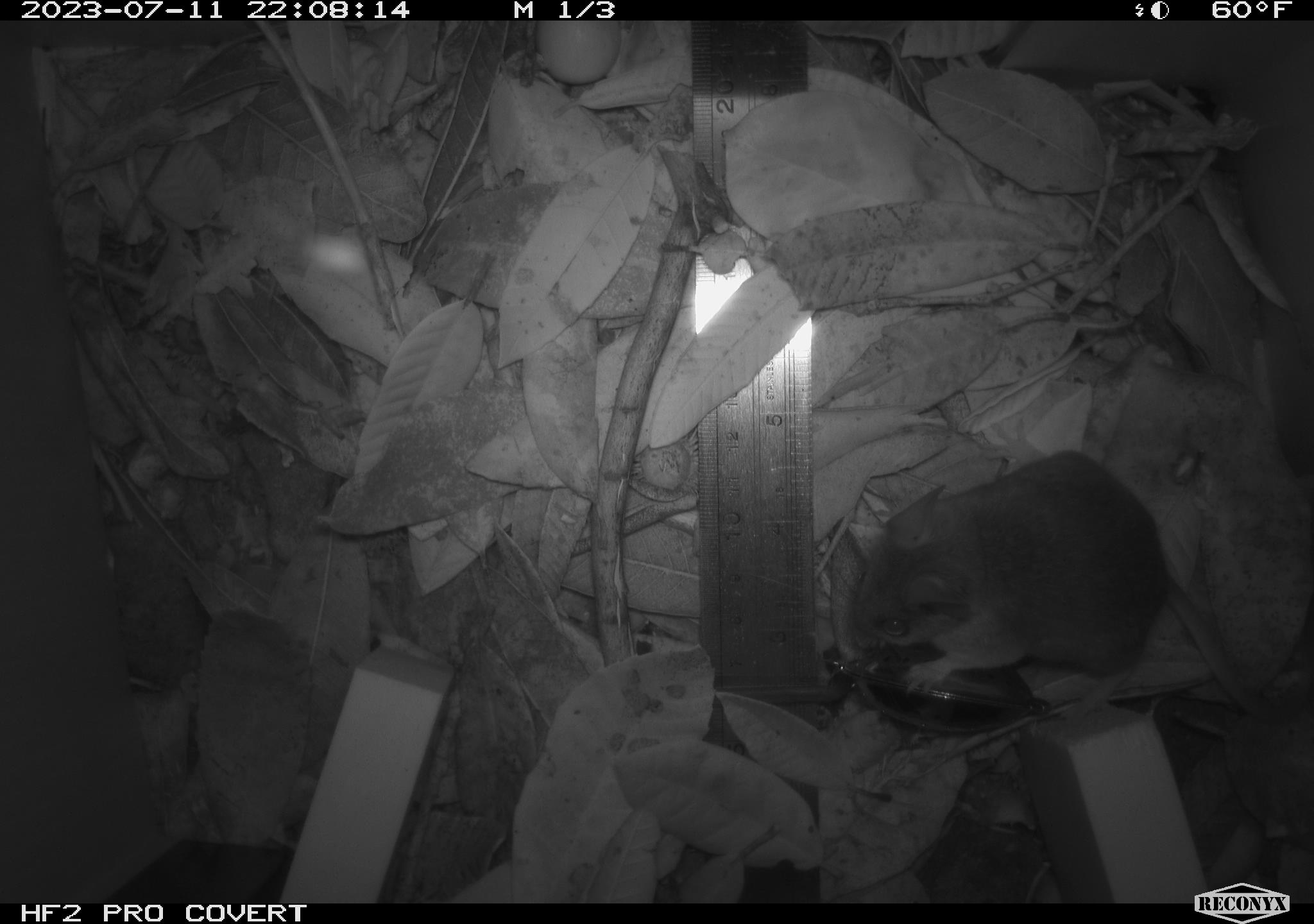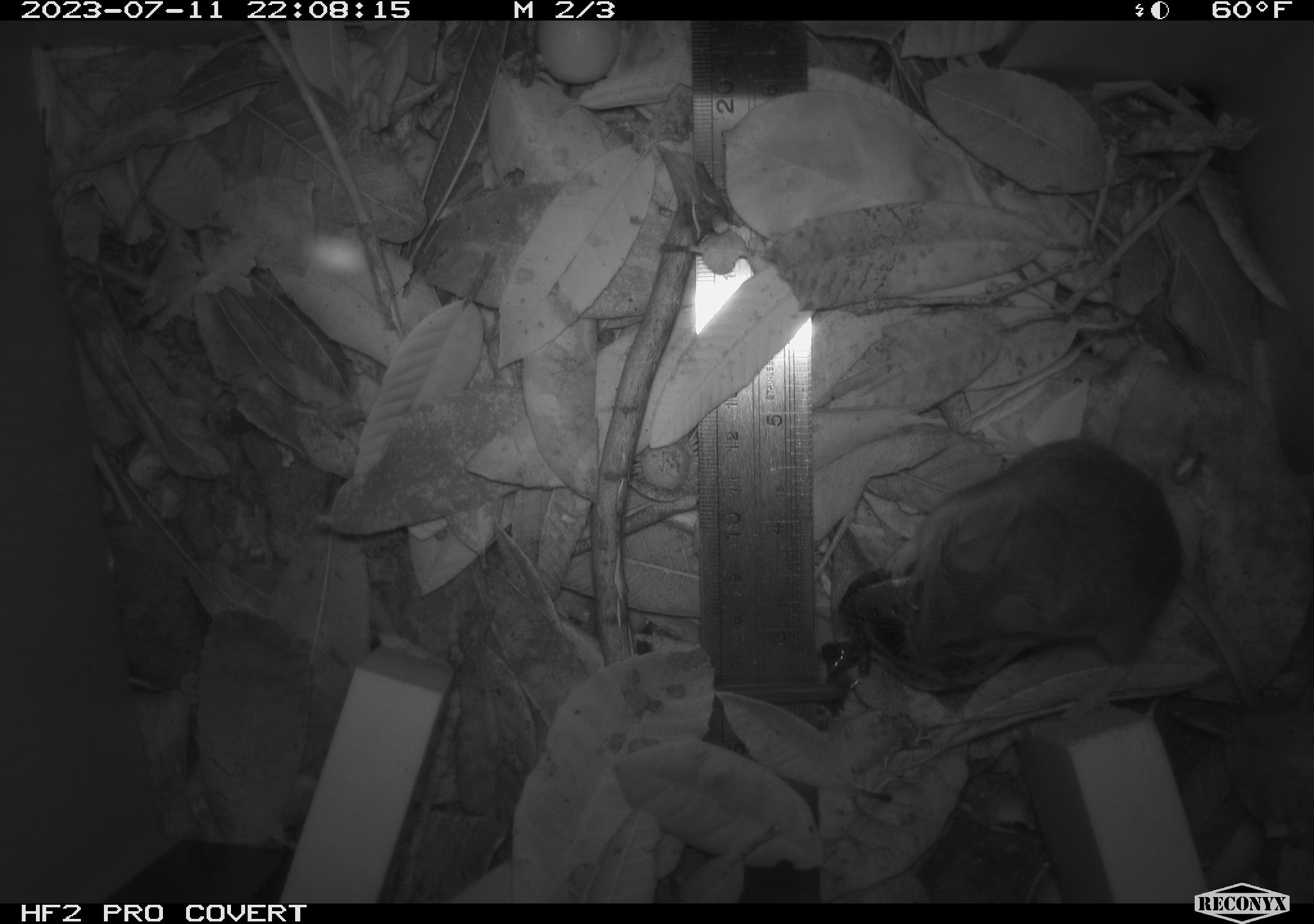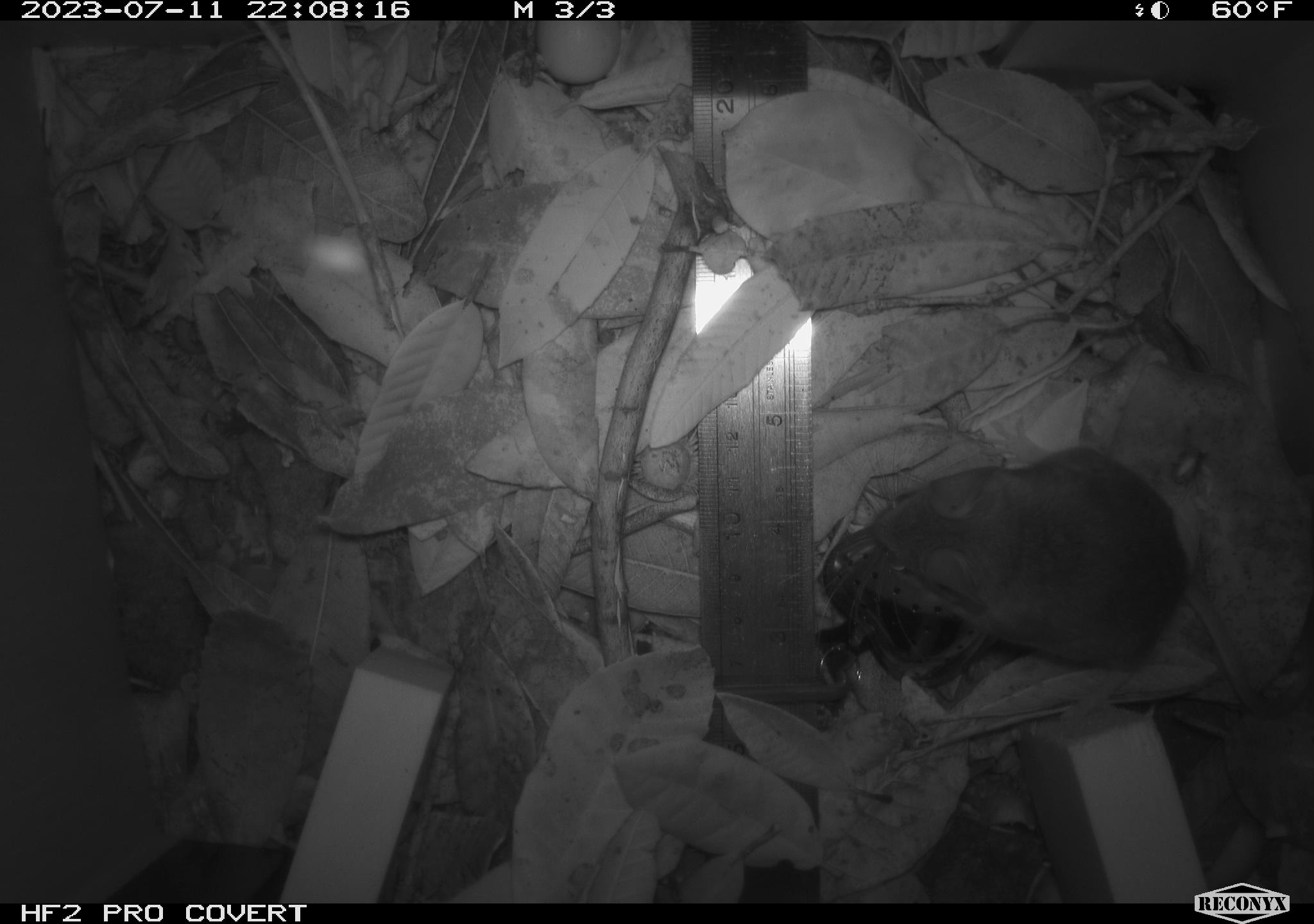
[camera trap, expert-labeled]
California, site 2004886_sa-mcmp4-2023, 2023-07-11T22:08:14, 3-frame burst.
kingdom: Animalia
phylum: Chordata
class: Mammalia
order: Rodentia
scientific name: Rodentia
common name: mouse species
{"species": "mouse species (Rodentia)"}